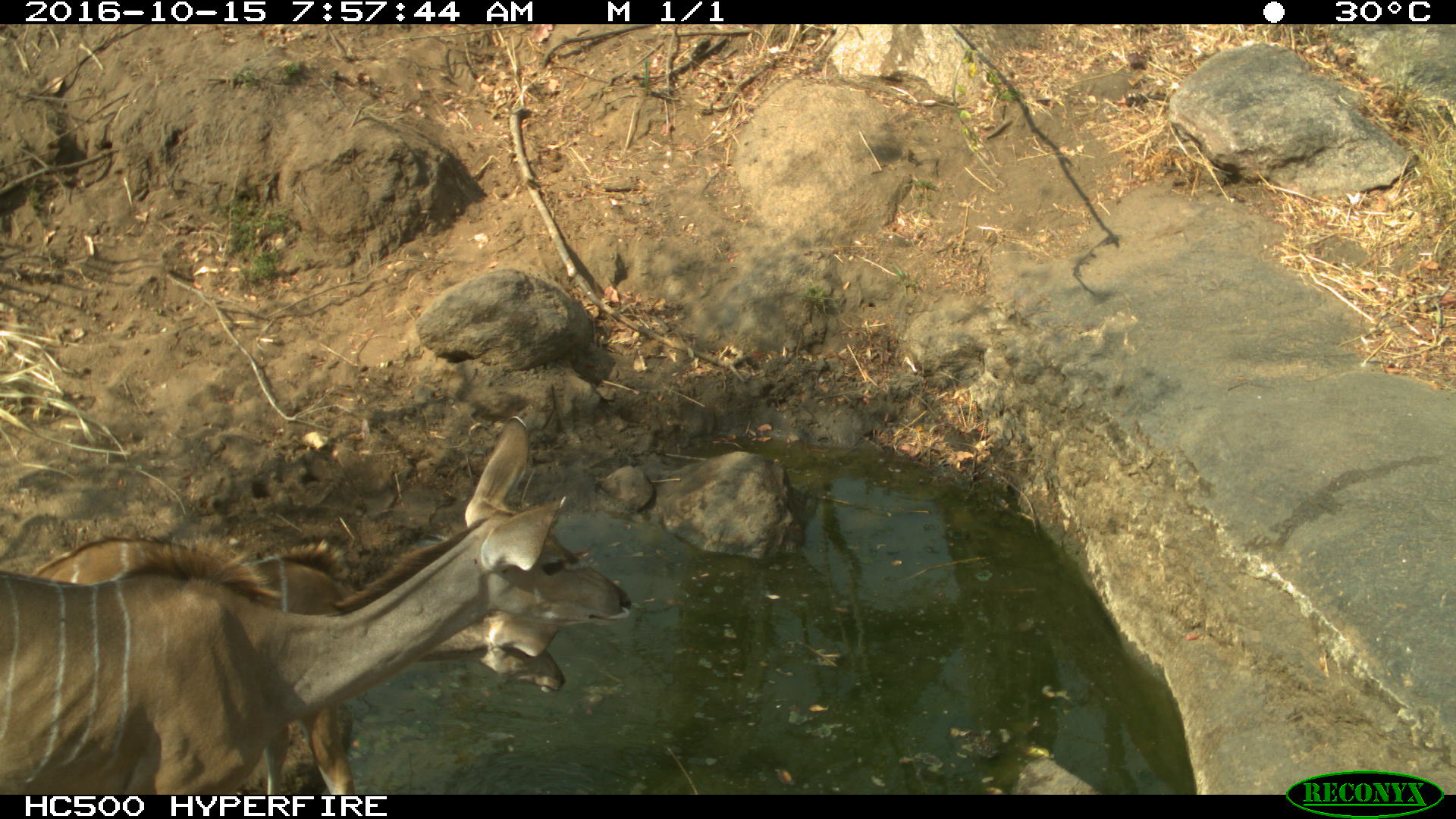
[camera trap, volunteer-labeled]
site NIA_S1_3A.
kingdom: Animalia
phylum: Chordata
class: Mammalia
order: Artiodactyla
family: Bovidae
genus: Tragelaphus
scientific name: Tragelaphus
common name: kudu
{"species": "kudu (Tragelaphus)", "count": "2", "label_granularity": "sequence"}